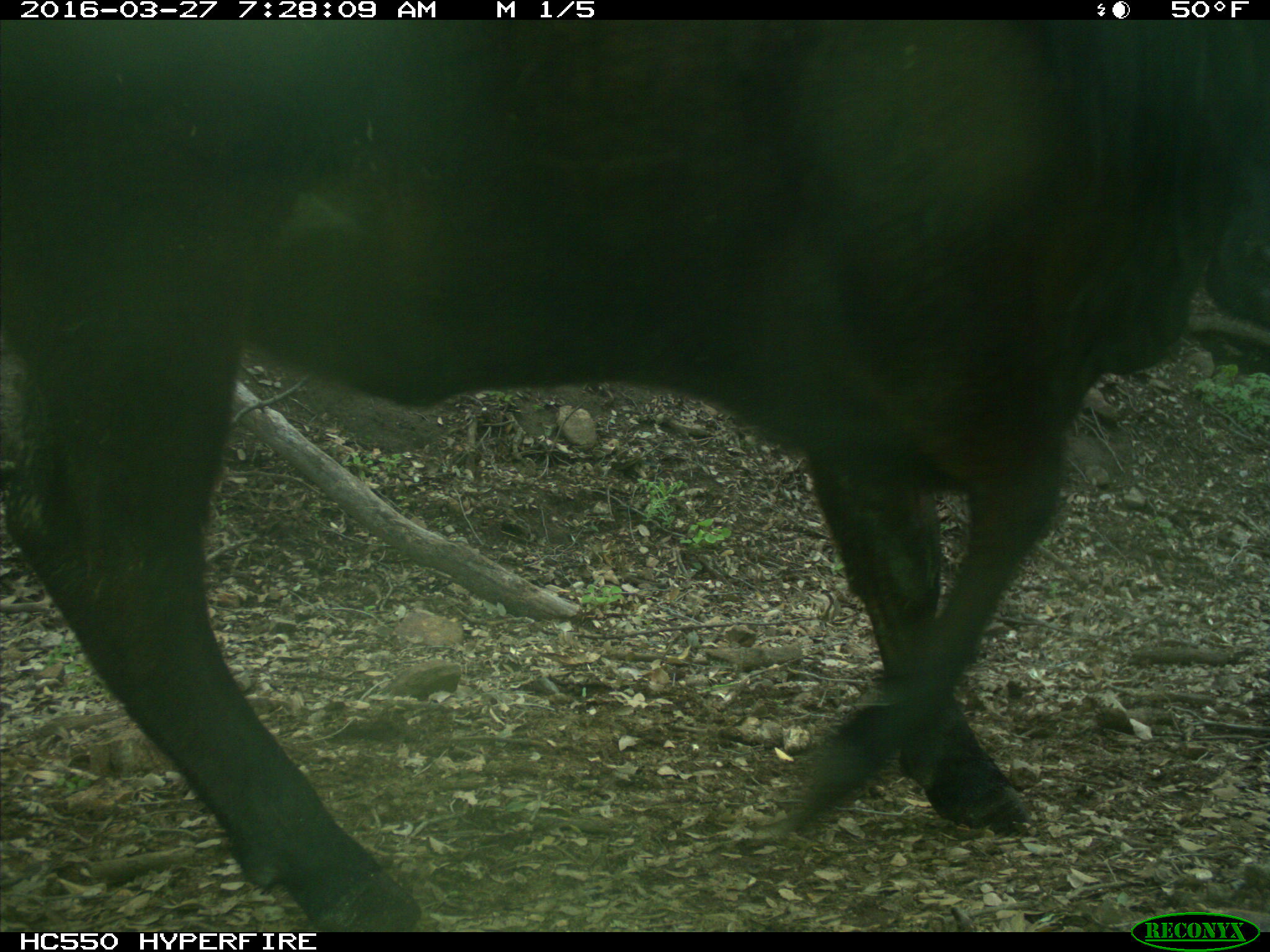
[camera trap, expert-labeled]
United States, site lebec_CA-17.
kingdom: Animalia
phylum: Chordata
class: Mammalia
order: Artiodactyla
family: Bovidae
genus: Bos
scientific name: Bos taurus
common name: domestic cow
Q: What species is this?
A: Bos taurus (domestic cow).